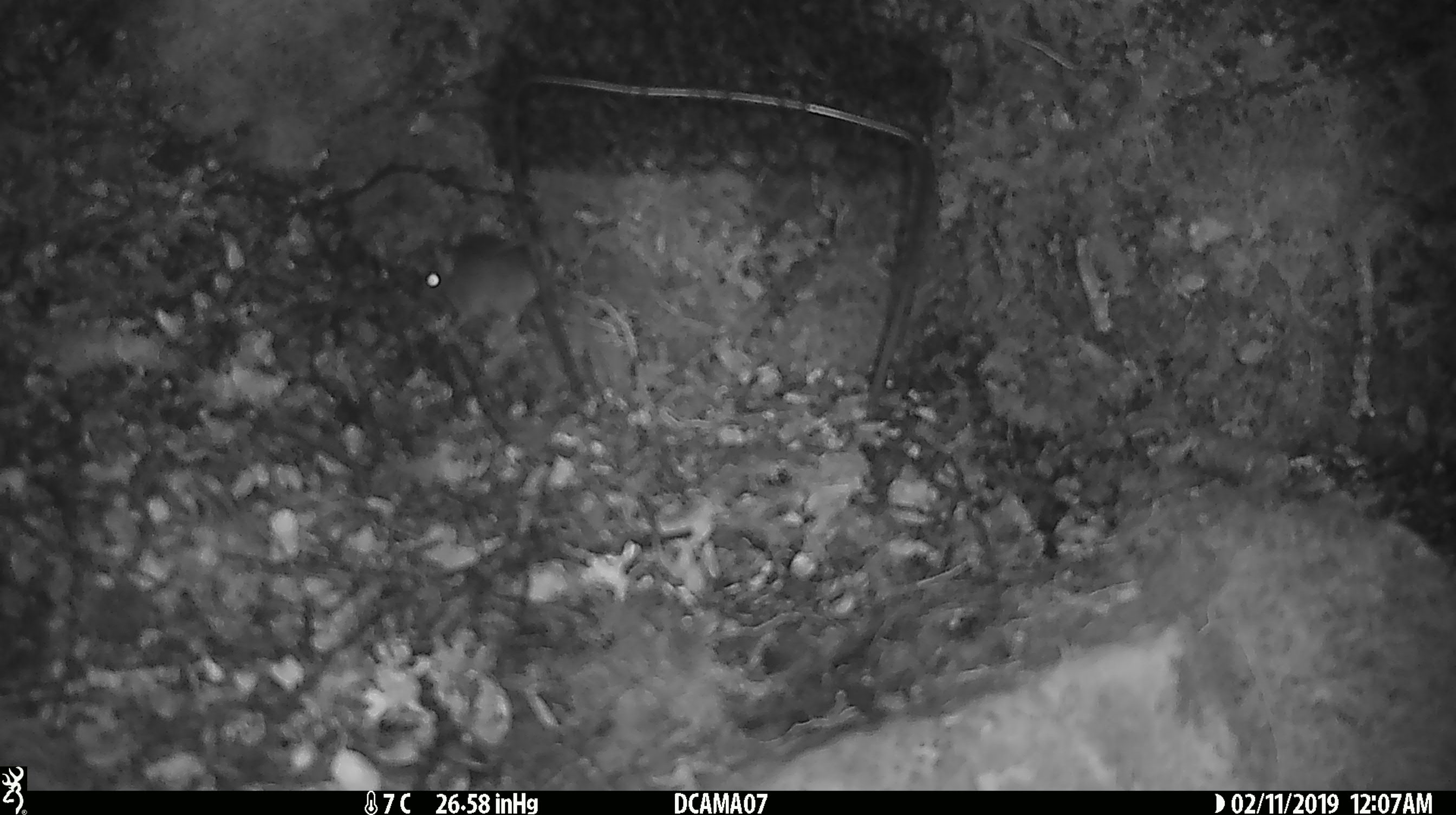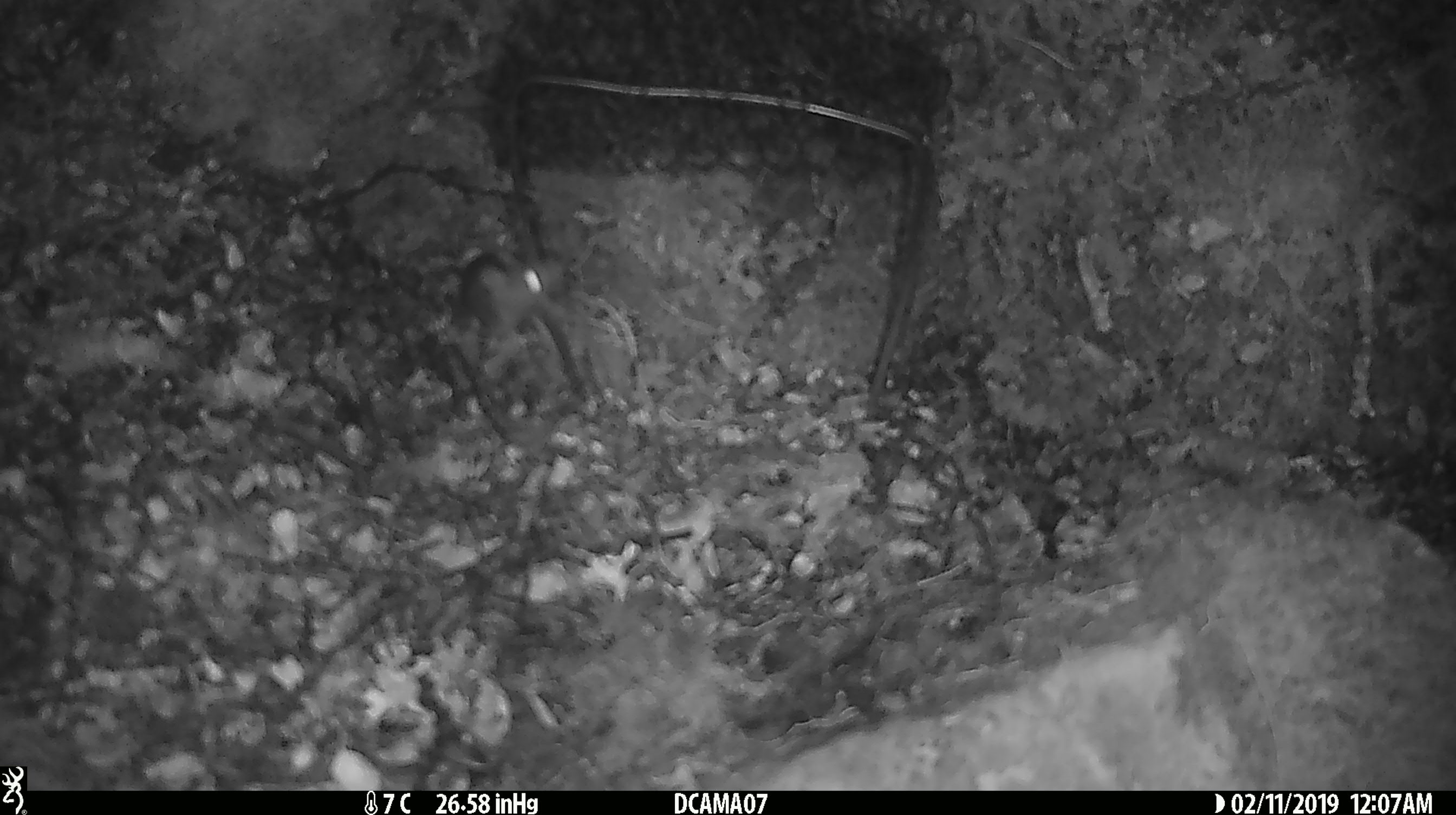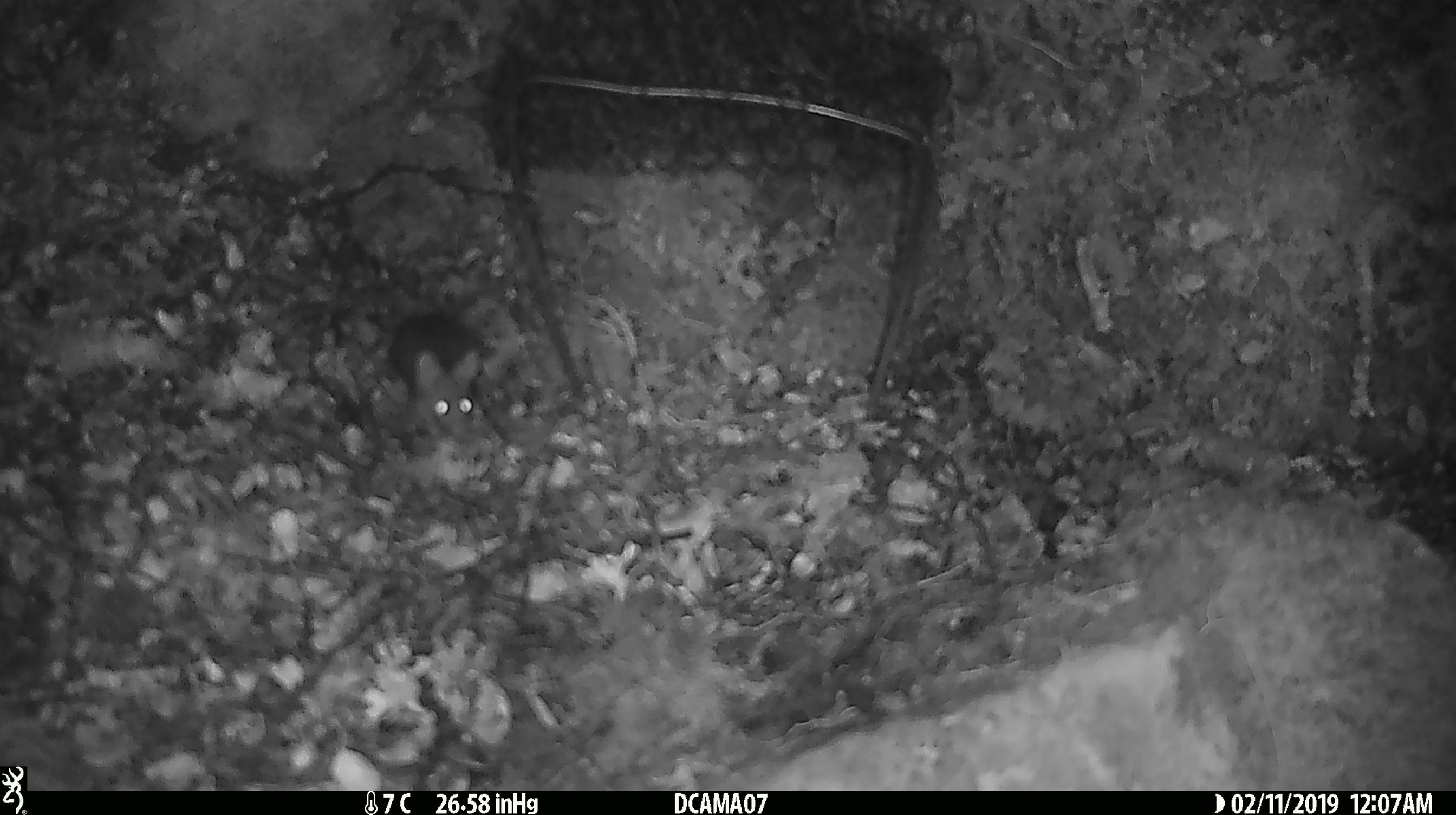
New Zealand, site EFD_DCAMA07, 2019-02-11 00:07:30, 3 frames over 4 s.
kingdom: Animalia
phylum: Chordata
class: Mammalia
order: Rodentia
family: Muridae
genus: Mus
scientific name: Mus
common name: mouse